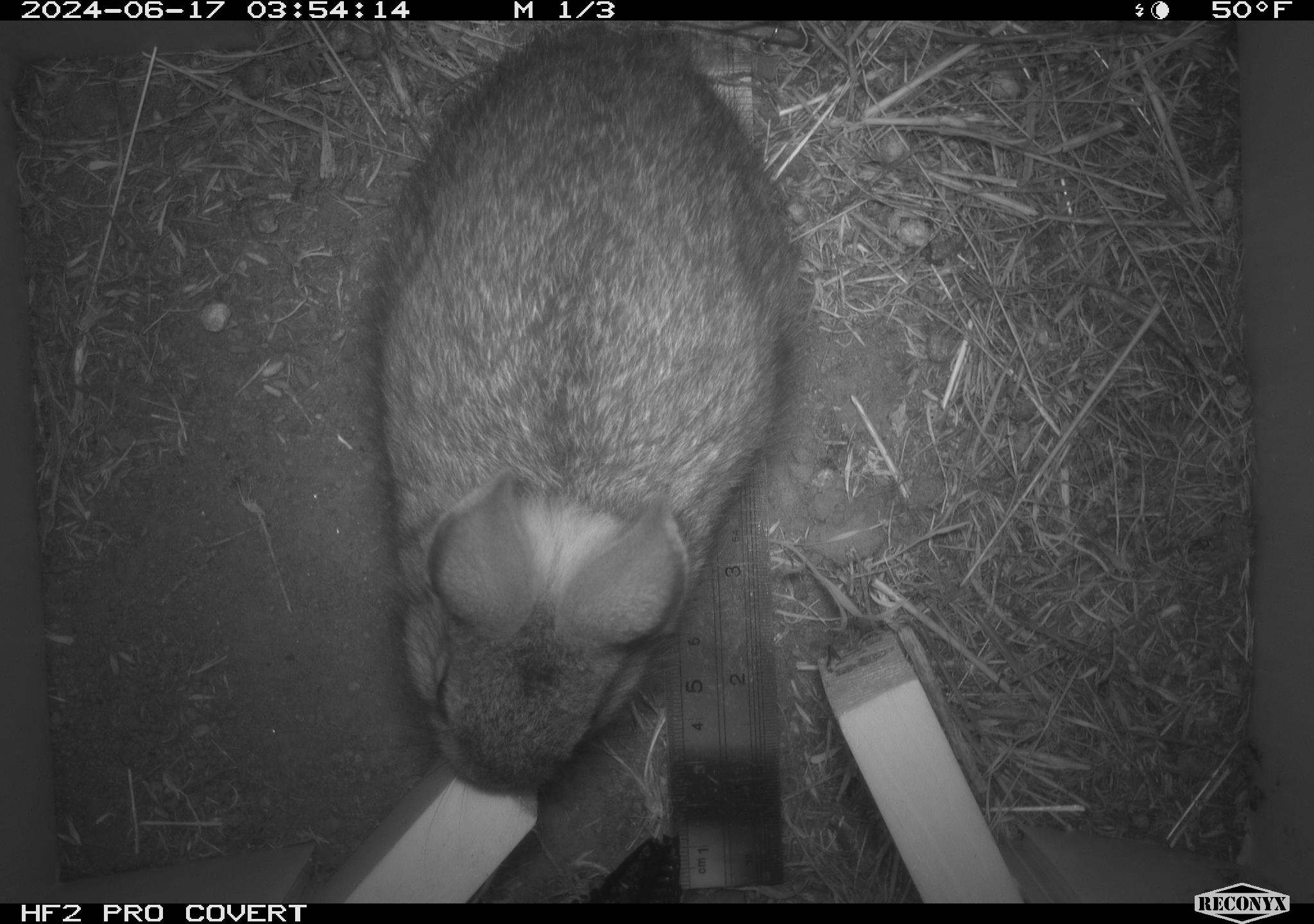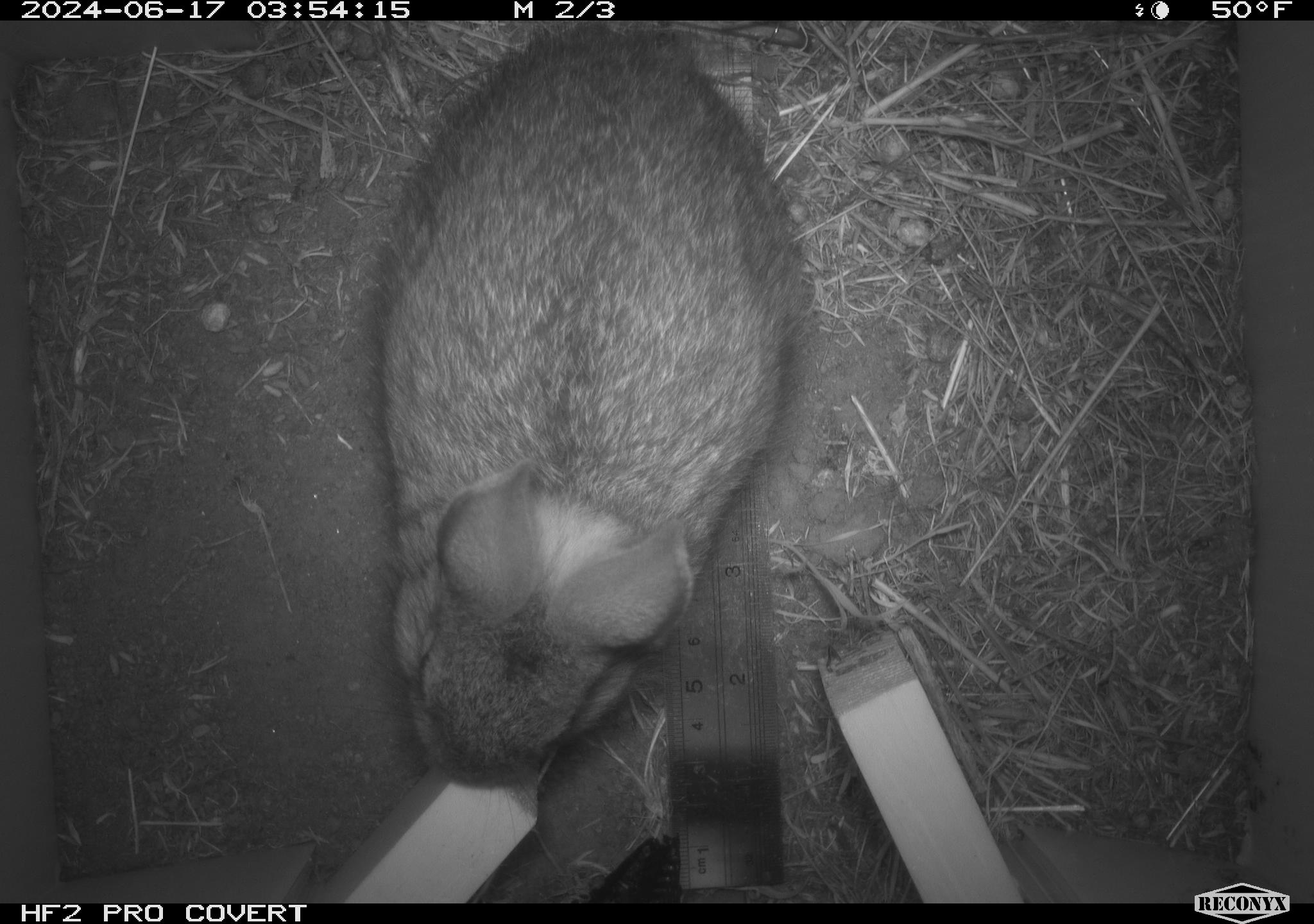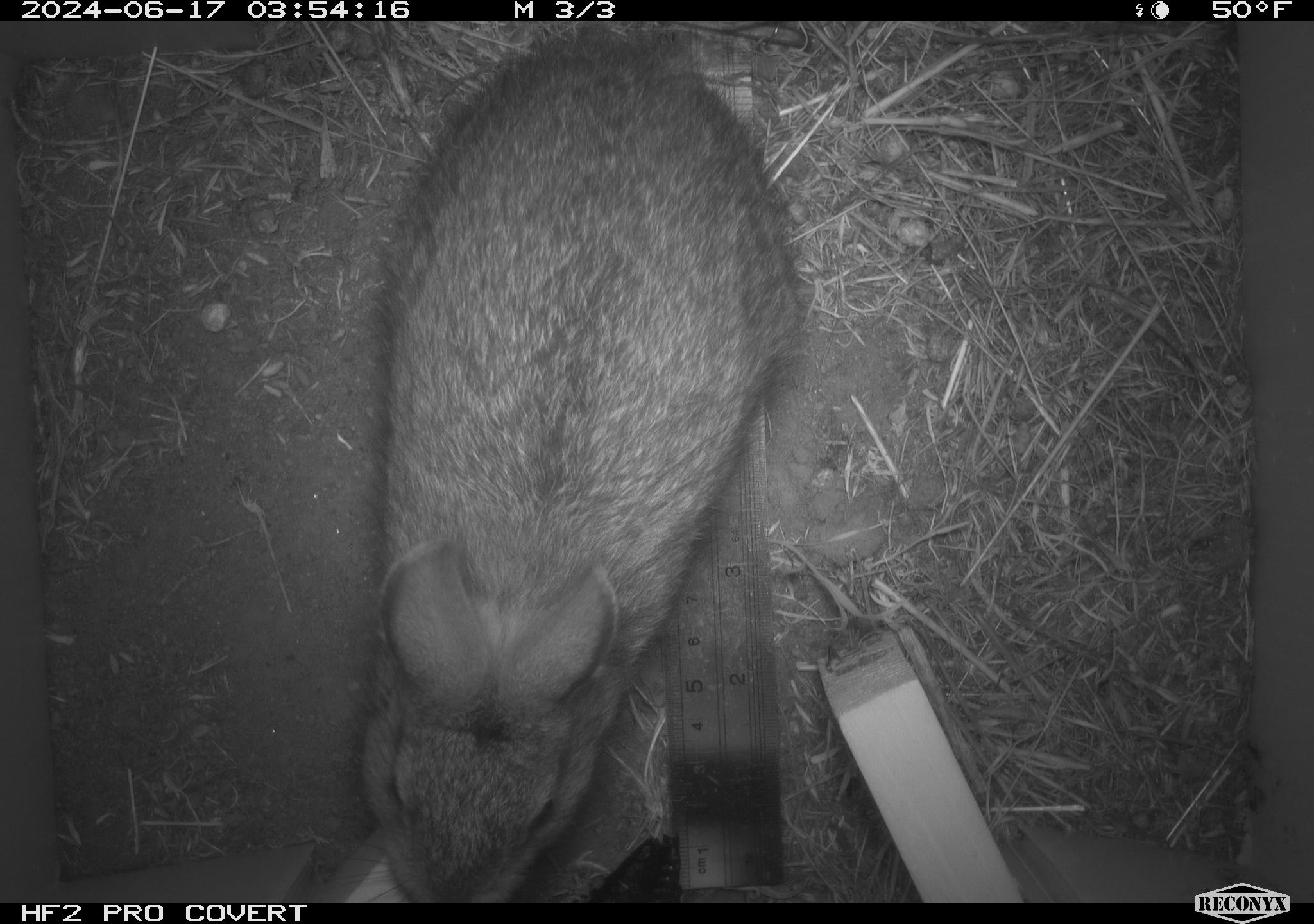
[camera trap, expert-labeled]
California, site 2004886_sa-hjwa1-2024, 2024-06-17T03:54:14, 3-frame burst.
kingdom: Animalia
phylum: Chordata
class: Mammalia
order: Lagomorpha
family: Leporidae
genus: Sylvilagus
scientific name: Sylvilagus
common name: cottontail rabbits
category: sylvilagus species